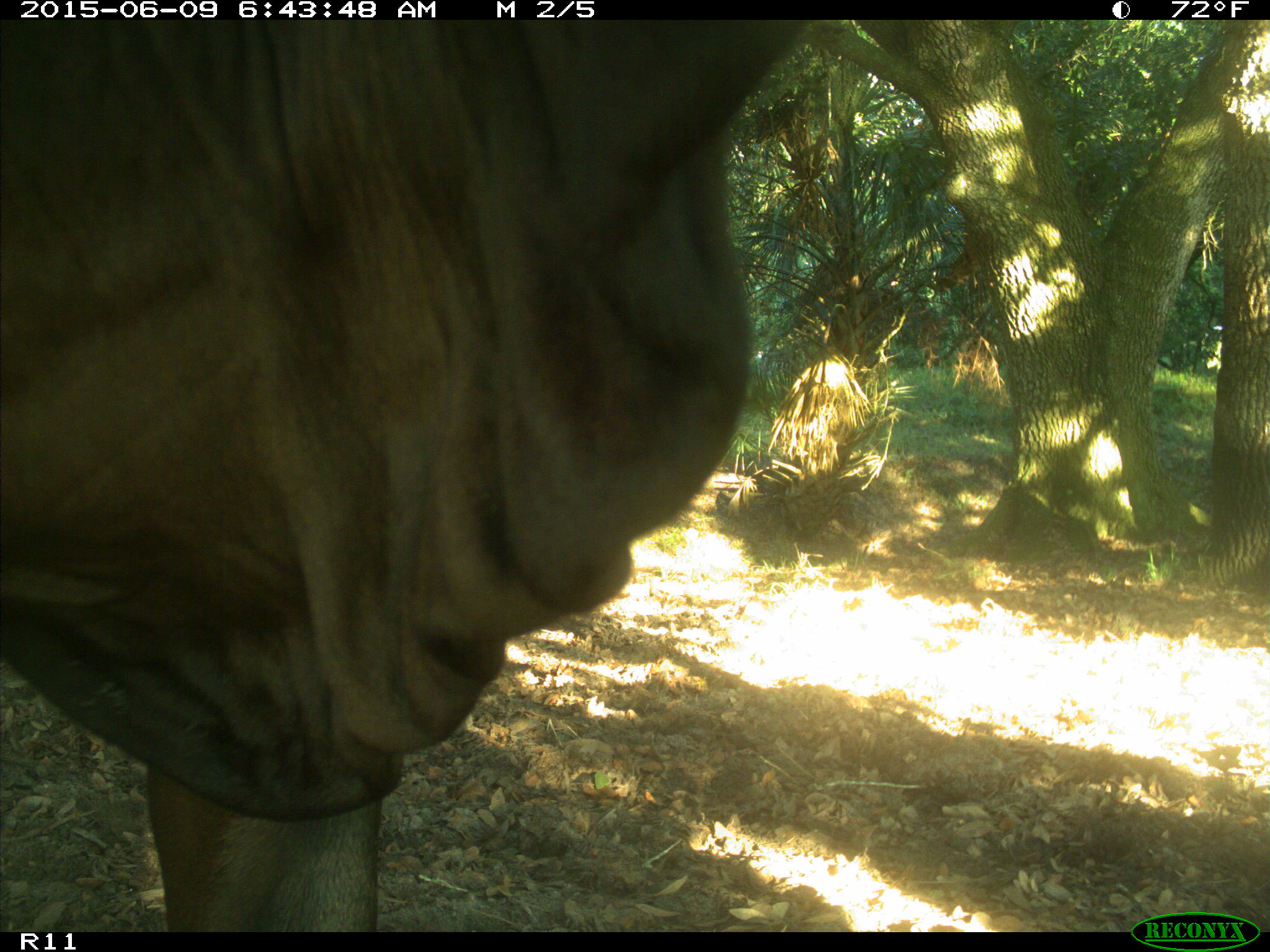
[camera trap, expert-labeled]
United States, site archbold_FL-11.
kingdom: Animalia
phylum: Chordata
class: Mammalia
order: Artiodactyla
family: Bovidae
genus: Bos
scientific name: Bos taurus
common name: domestic cow